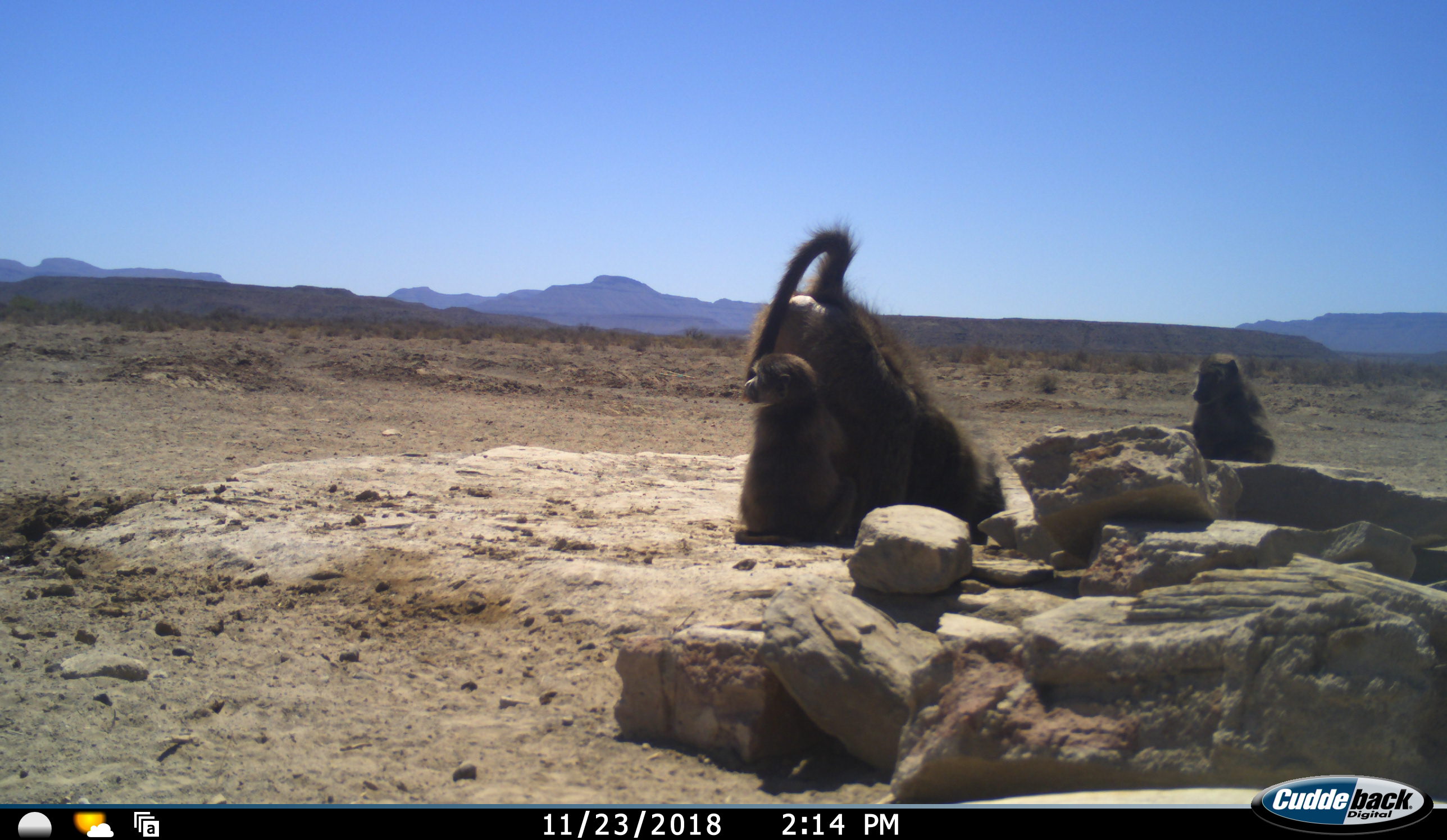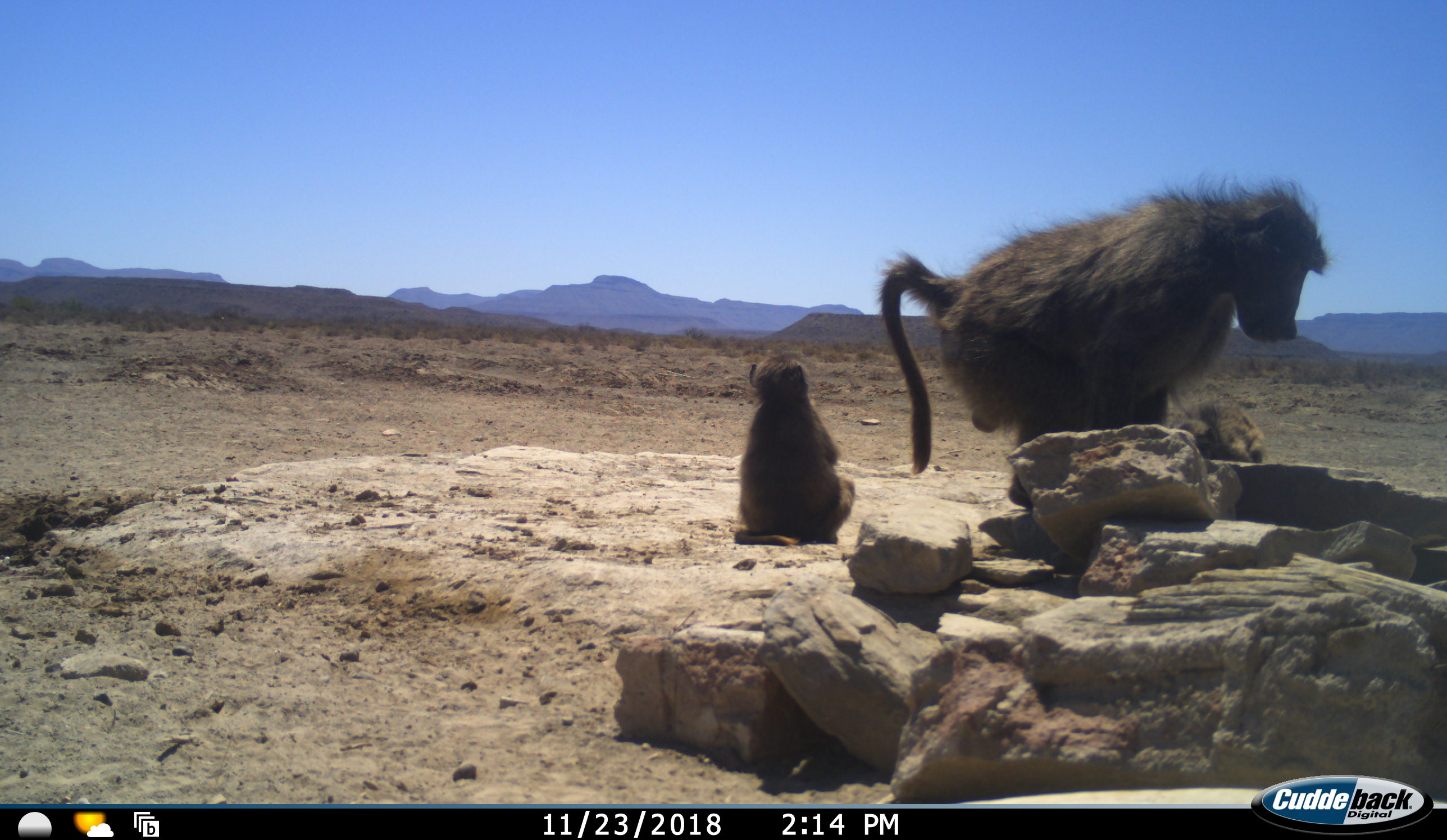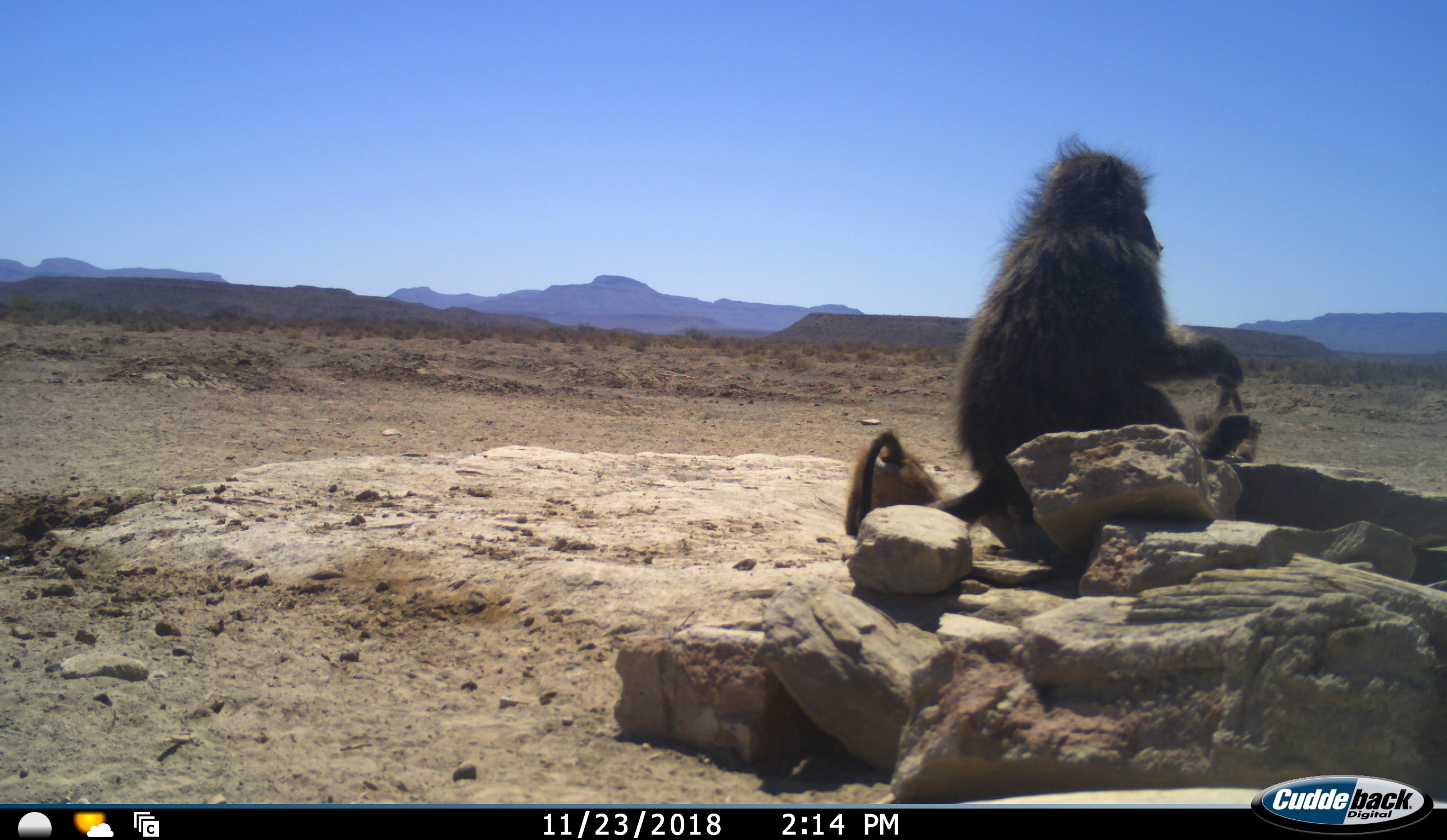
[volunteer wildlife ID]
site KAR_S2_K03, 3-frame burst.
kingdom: Animalia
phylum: Chordata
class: Mammalia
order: Primates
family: Cercopithecidae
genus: Papio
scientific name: Papio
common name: baboon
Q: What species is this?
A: Baboon (Papio).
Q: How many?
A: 3.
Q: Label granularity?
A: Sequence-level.